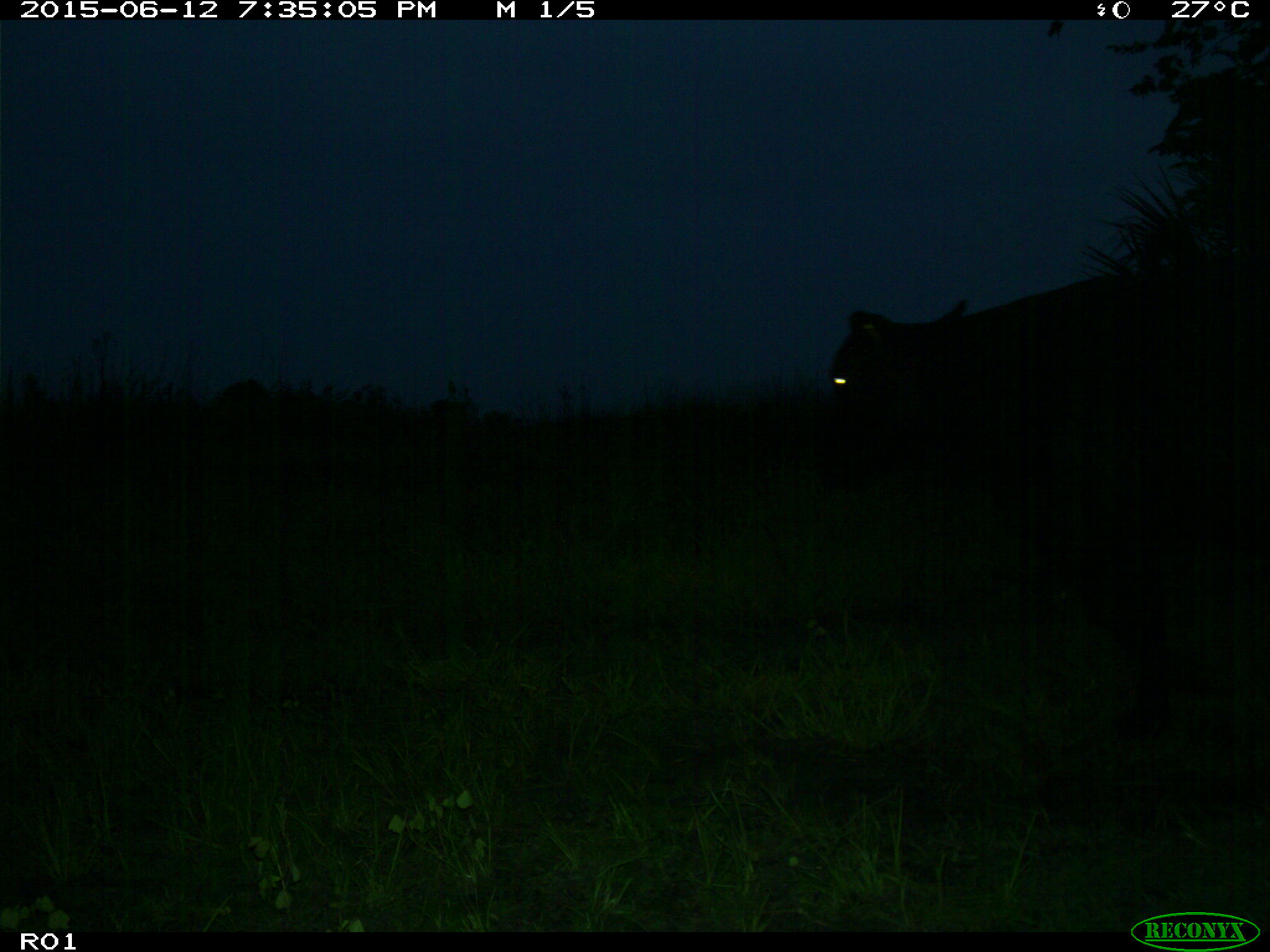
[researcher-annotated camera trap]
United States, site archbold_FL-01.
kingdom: Animalia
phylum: Chordata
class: Mammalia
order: Artiodactyla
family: Bovidae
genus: Bos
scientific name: Bos taurus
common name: domestic cow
Bos taurus (domestic cow).